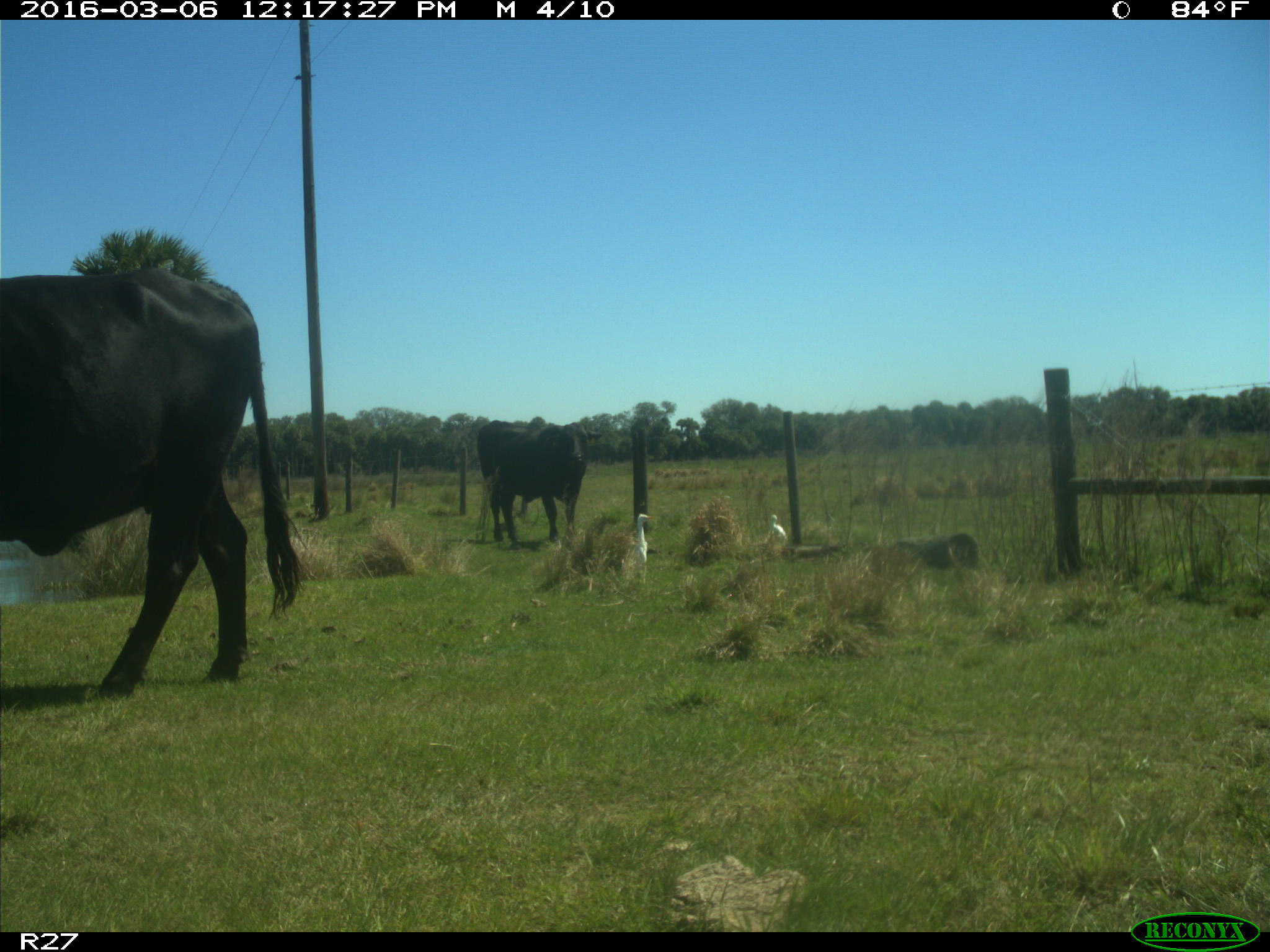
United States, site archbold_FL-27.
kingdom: Animalia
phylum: Chordata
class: Mammalia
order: Artiodactyla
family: Bovidae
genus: Bos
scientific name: Bos taurus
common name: domestic cow